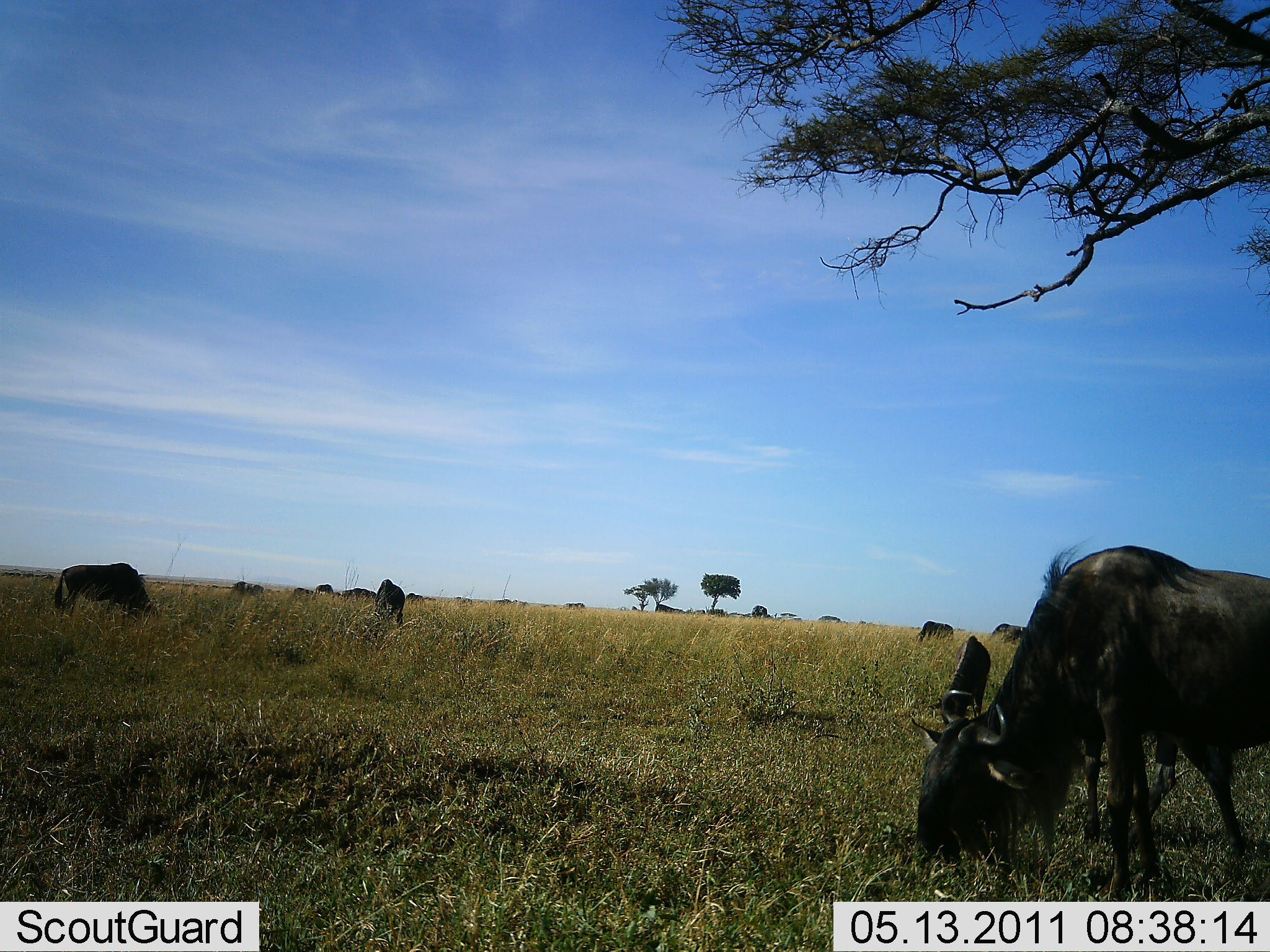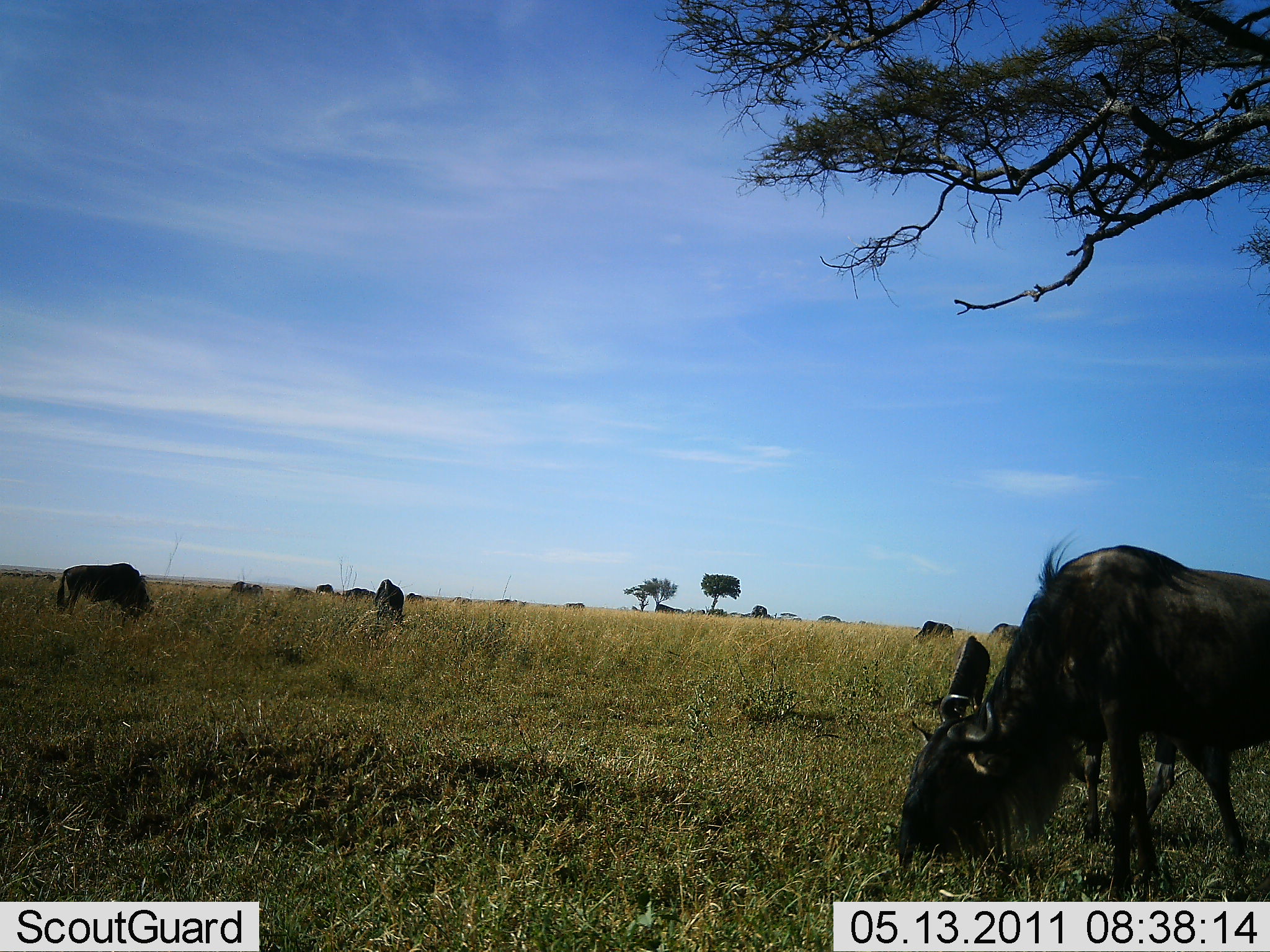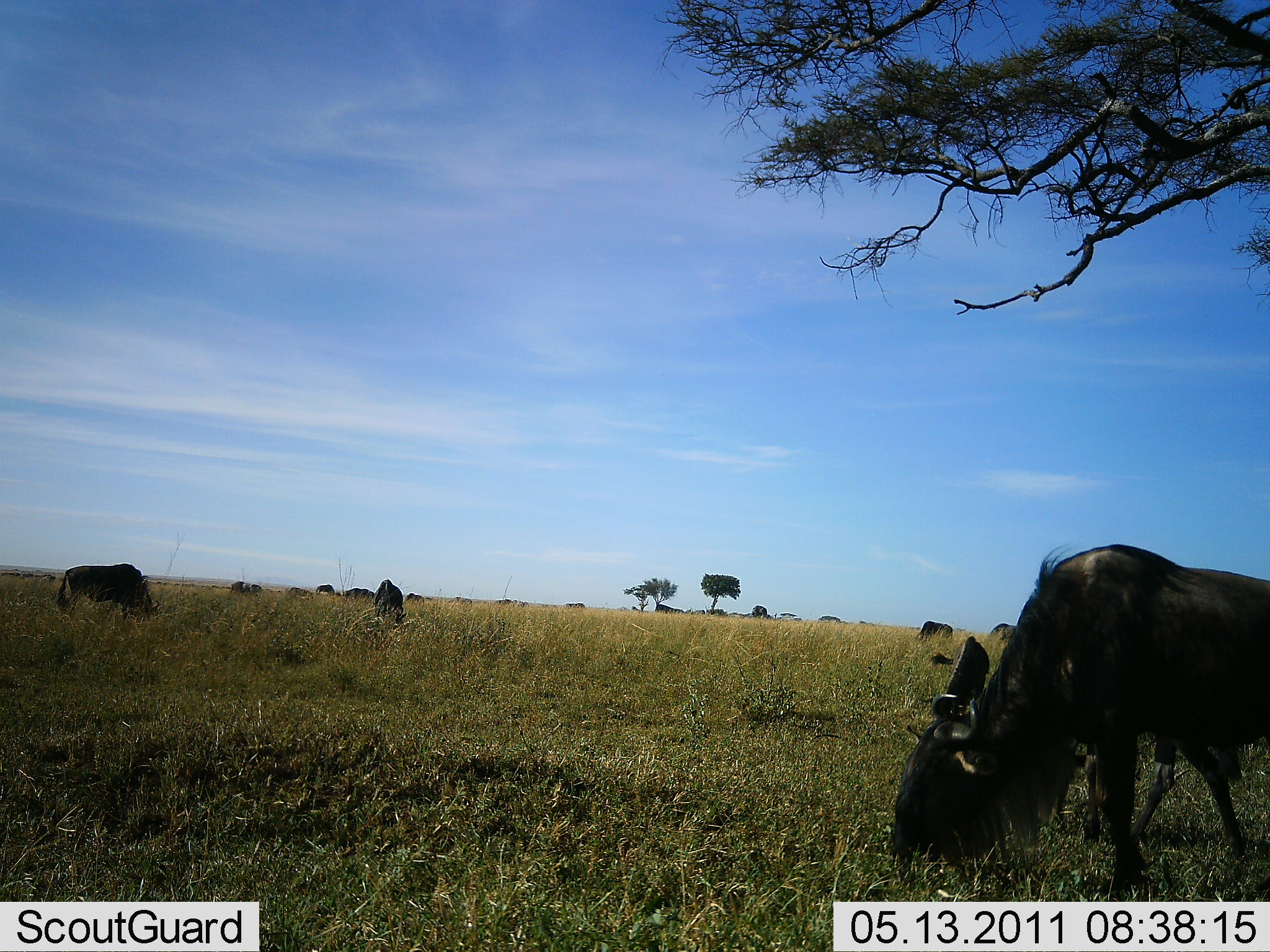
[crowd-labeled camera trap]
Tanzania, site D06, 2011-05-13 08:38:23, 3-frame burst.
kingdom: Animalia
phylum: Chordata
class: Mammalia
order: Artiodactyla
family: Bovidae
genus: Connochaetes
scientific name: Connochaetes taurinus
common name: blue wildebeest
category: wildebeest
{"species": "wildebeest (blue wildebeest) (Connochaetes taurinus)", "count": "8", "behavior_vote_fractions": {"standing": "25%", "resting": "0%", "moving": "0%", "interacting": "0%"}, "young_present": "0%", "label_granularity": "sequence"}